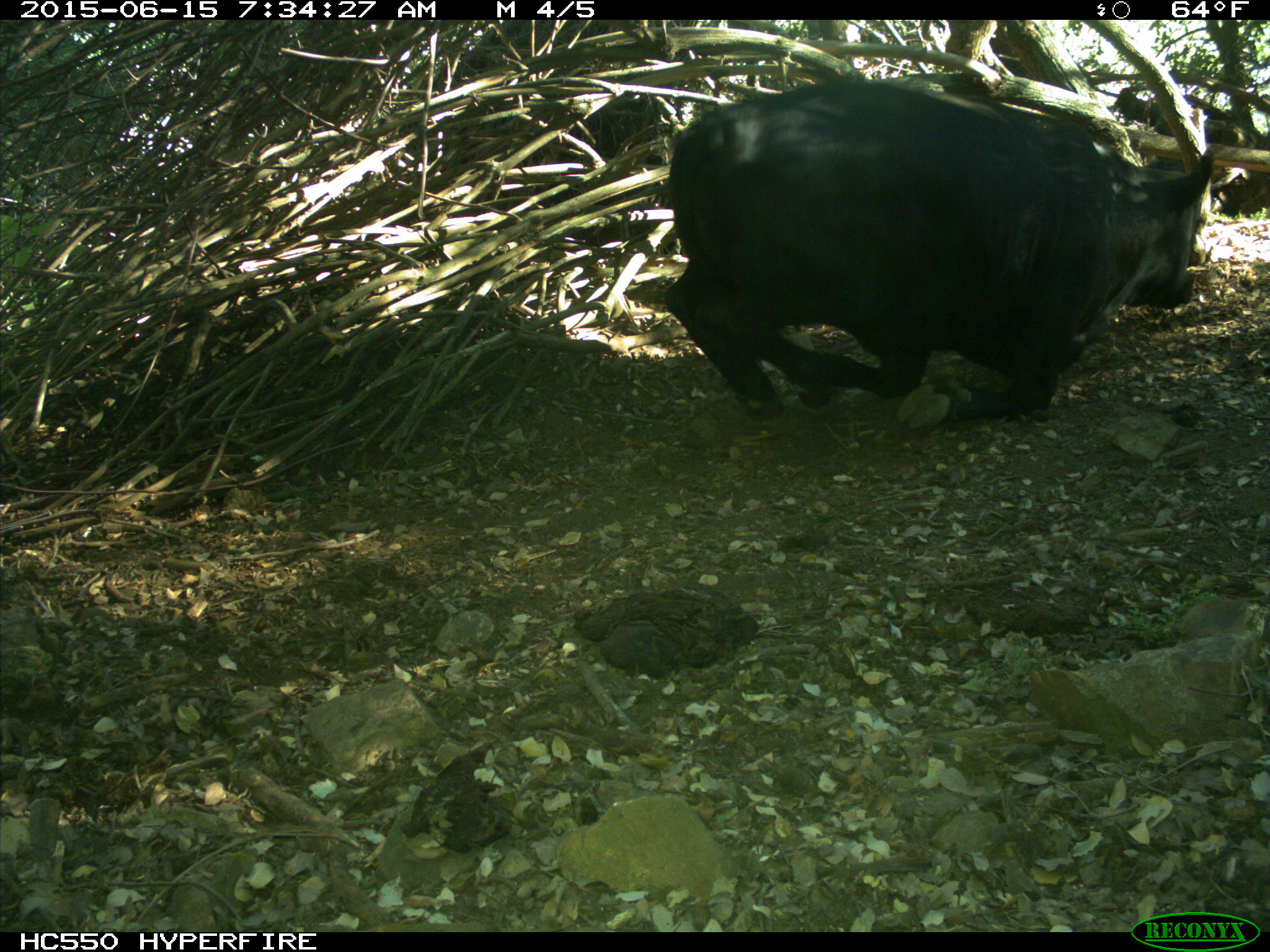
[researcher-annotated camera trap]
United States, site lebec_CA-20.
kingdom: Animalia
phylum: Chordata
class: Mammalia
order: Artiodactyla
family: Bovidae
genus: Bos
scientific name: Bos taurus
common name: domestic cow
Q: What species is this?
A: Bos taurus (domestic cow).